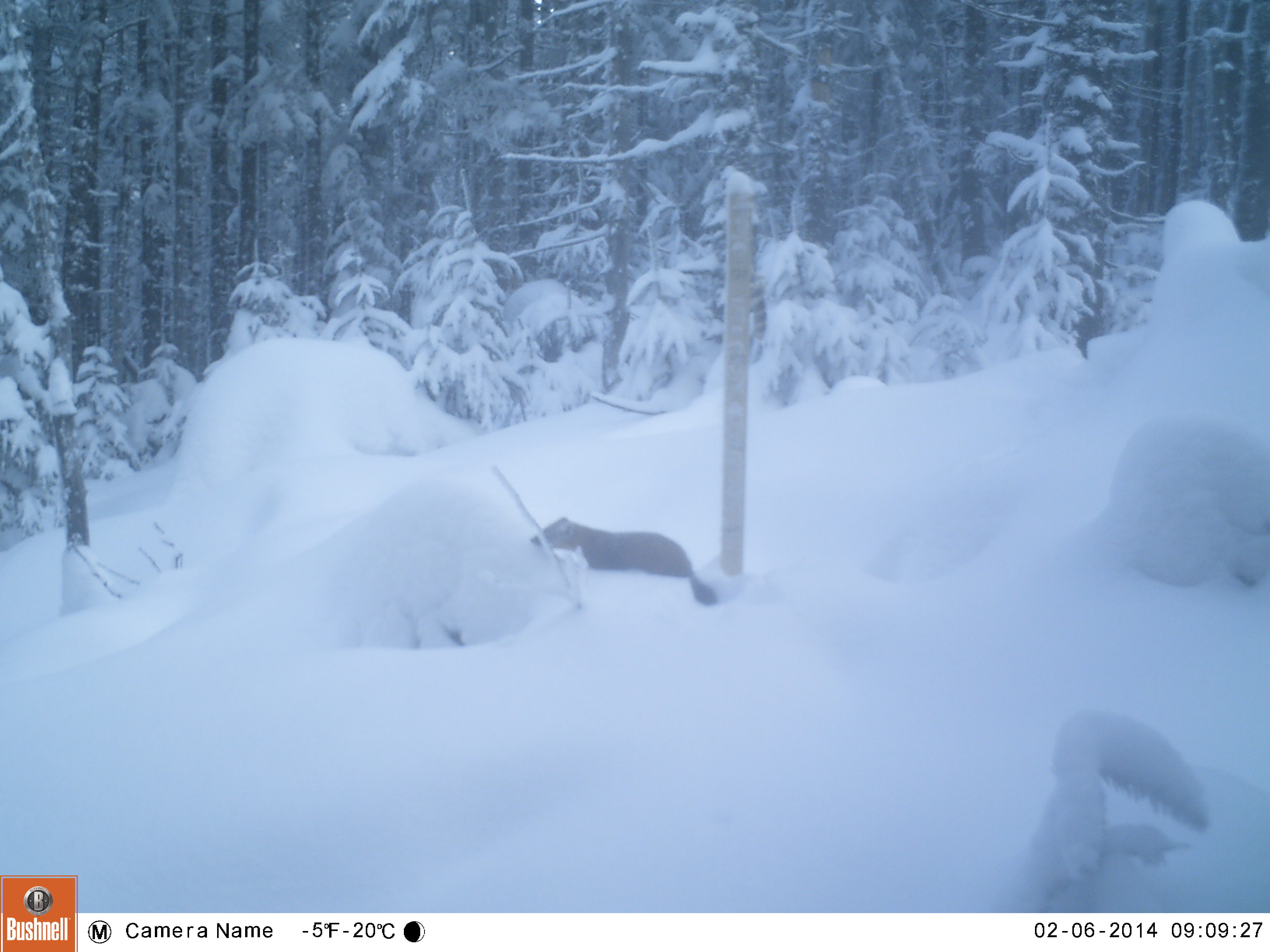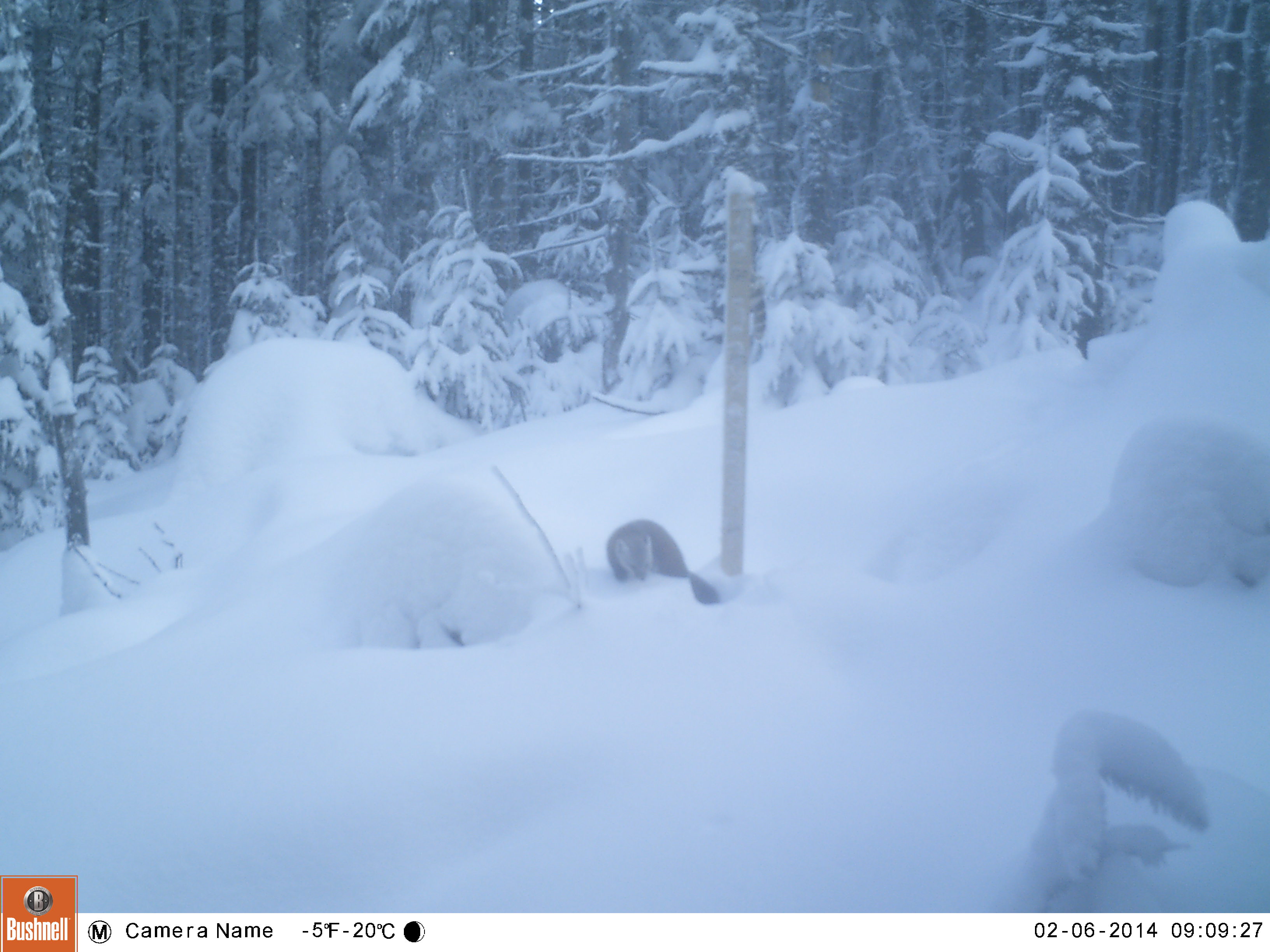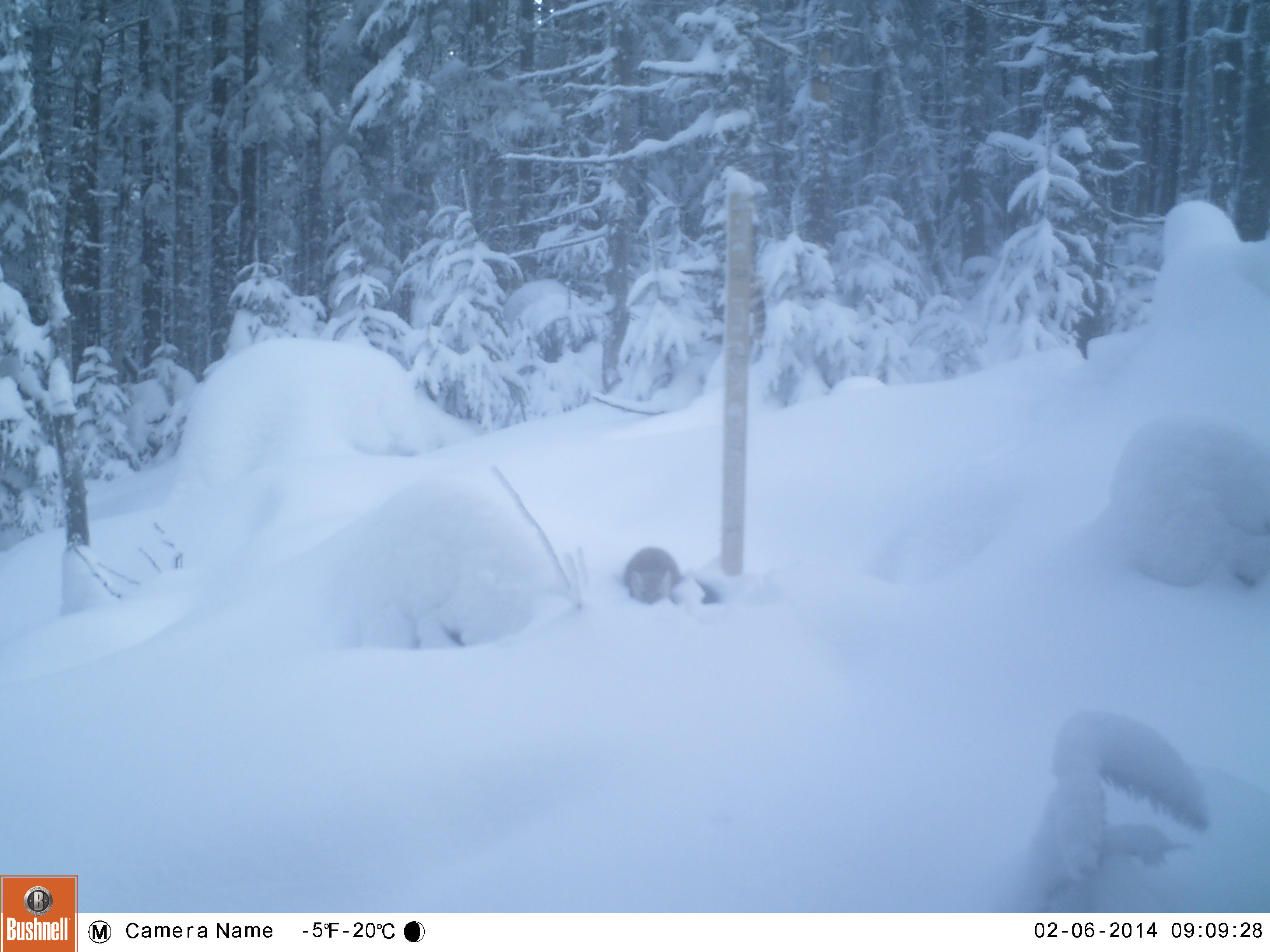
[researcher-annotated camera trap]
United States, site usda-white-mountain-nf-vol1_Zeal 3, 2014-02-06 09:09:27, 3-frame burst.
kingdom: Animalia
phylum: Chordata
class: Mammalia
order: Carnivora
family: Mustelidae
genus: Martes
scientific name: Martes americana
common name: american marten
American marten (Martes americana).